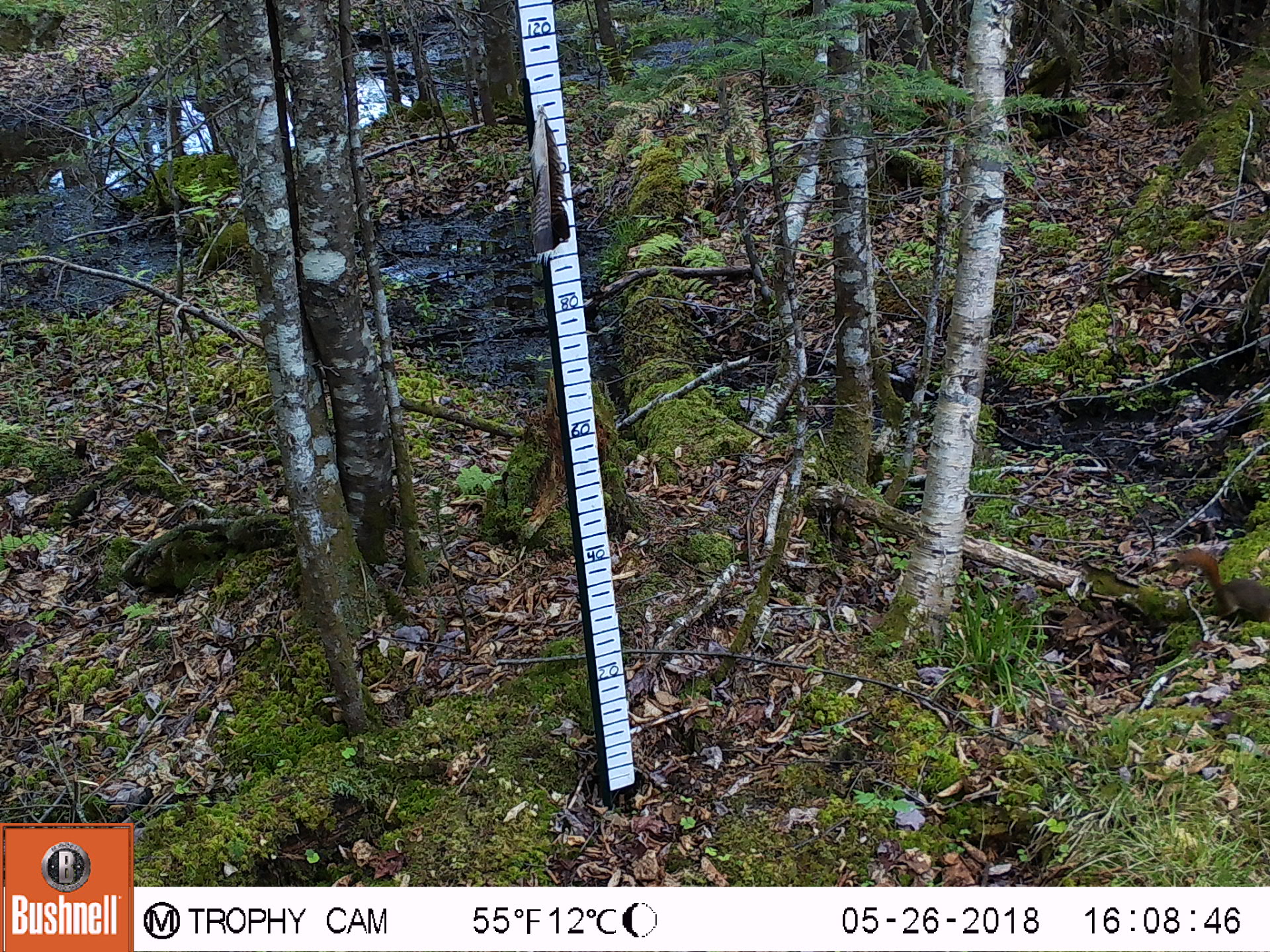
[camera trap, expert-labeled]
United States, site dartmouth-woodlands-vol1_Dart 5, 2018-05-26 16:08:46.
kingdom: Animalia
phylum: Chordata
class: Mammalia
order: Rodentia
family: Sciuridae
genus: Tamiasciurus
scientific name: Tamiasciurus hudsonicus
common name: red squirrel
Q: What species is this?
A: Red squirrel (Tamiasciurus hudsonicus).